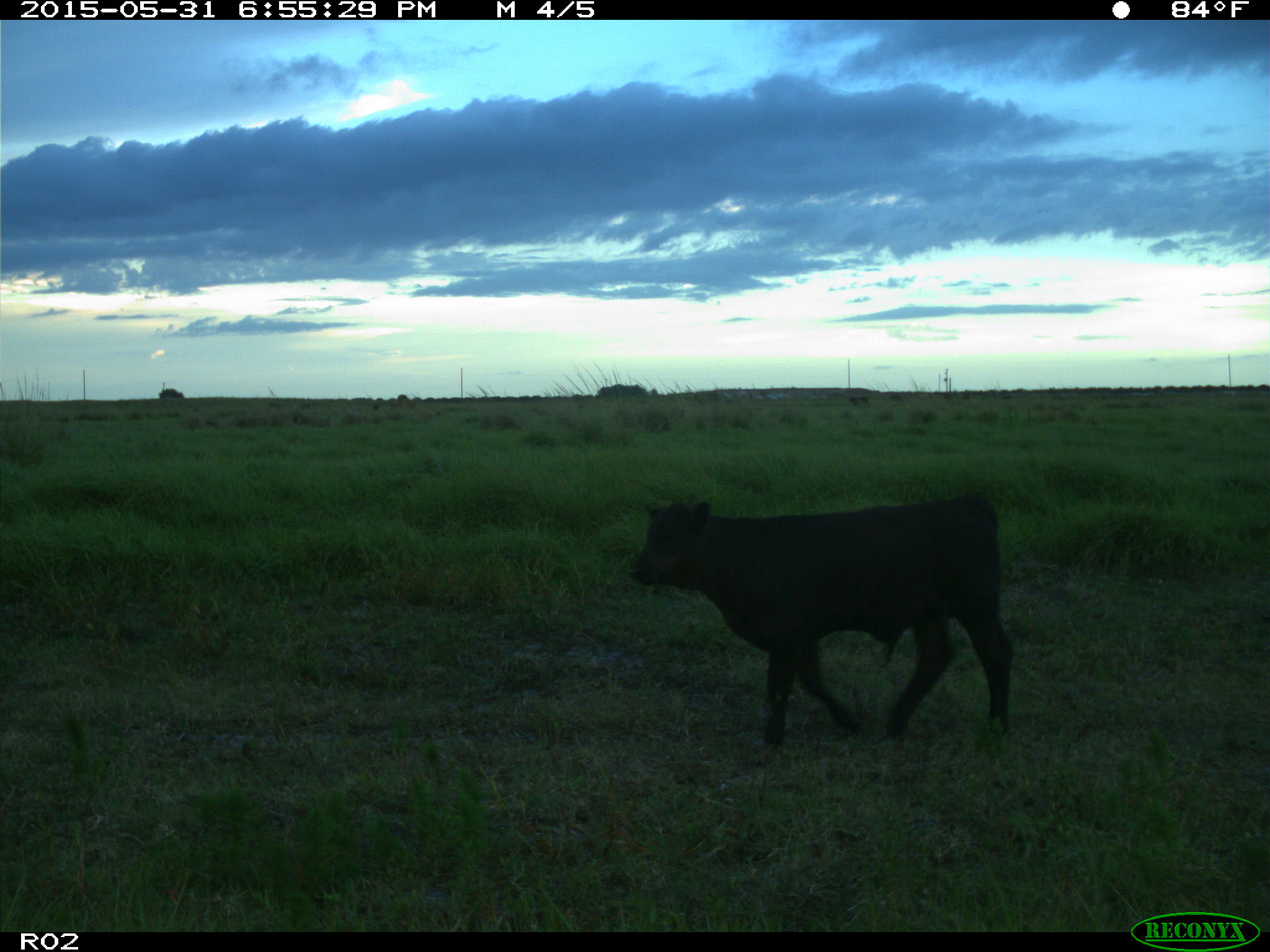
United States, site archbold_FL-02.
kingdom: Animalia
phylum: Chordata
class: Mammalia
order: Artiodactyla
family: Bovidae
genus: Bos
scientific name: Bos taurus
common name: domestic cow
Bos taurus (domestic cow).